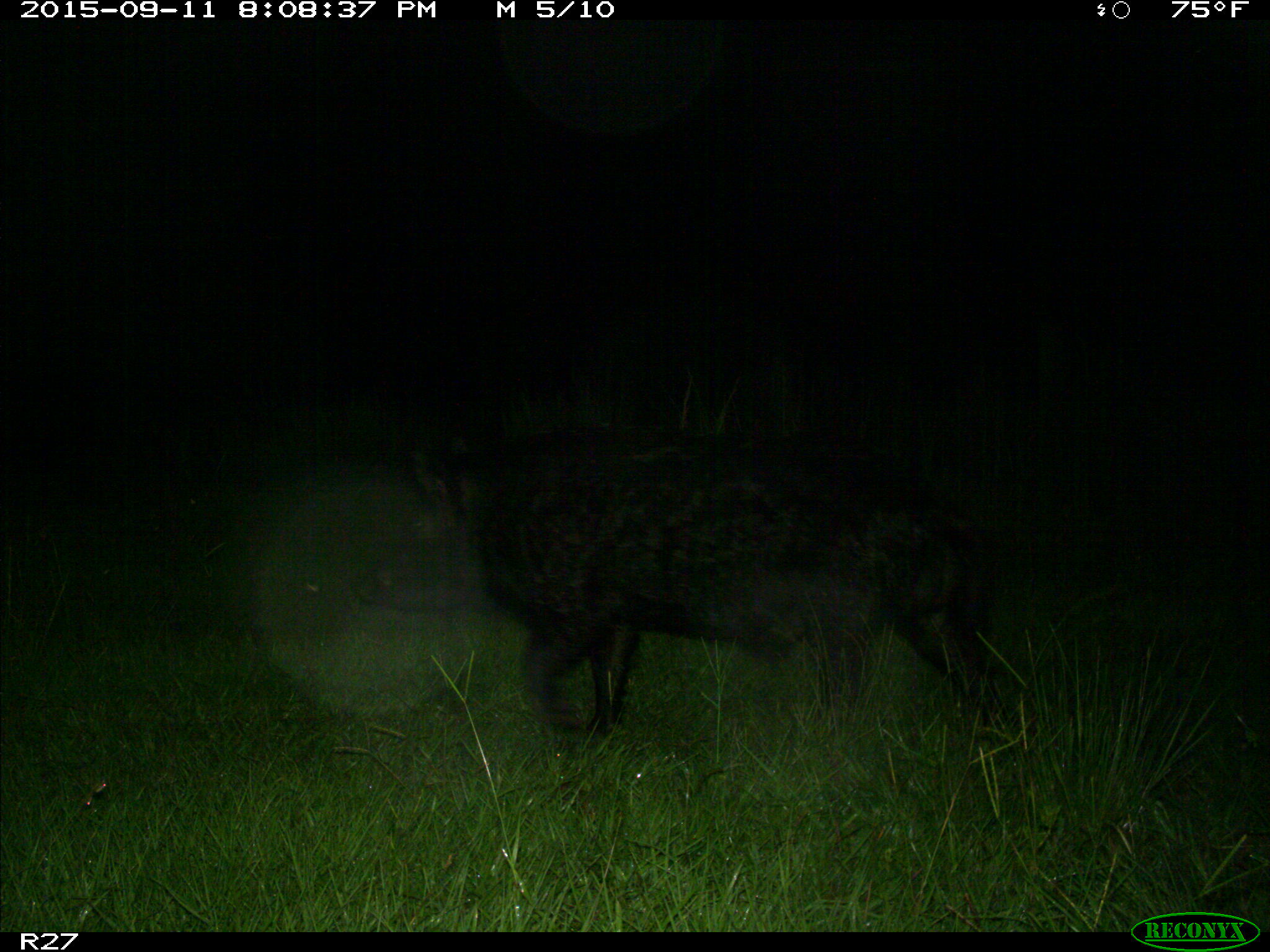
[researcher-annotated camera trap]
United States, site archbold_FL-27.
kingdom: Animalia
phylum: Chordata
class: Mammalia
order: Artiodactyla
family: Suidae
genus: Sus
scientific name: Sus scrofa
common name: wild boar